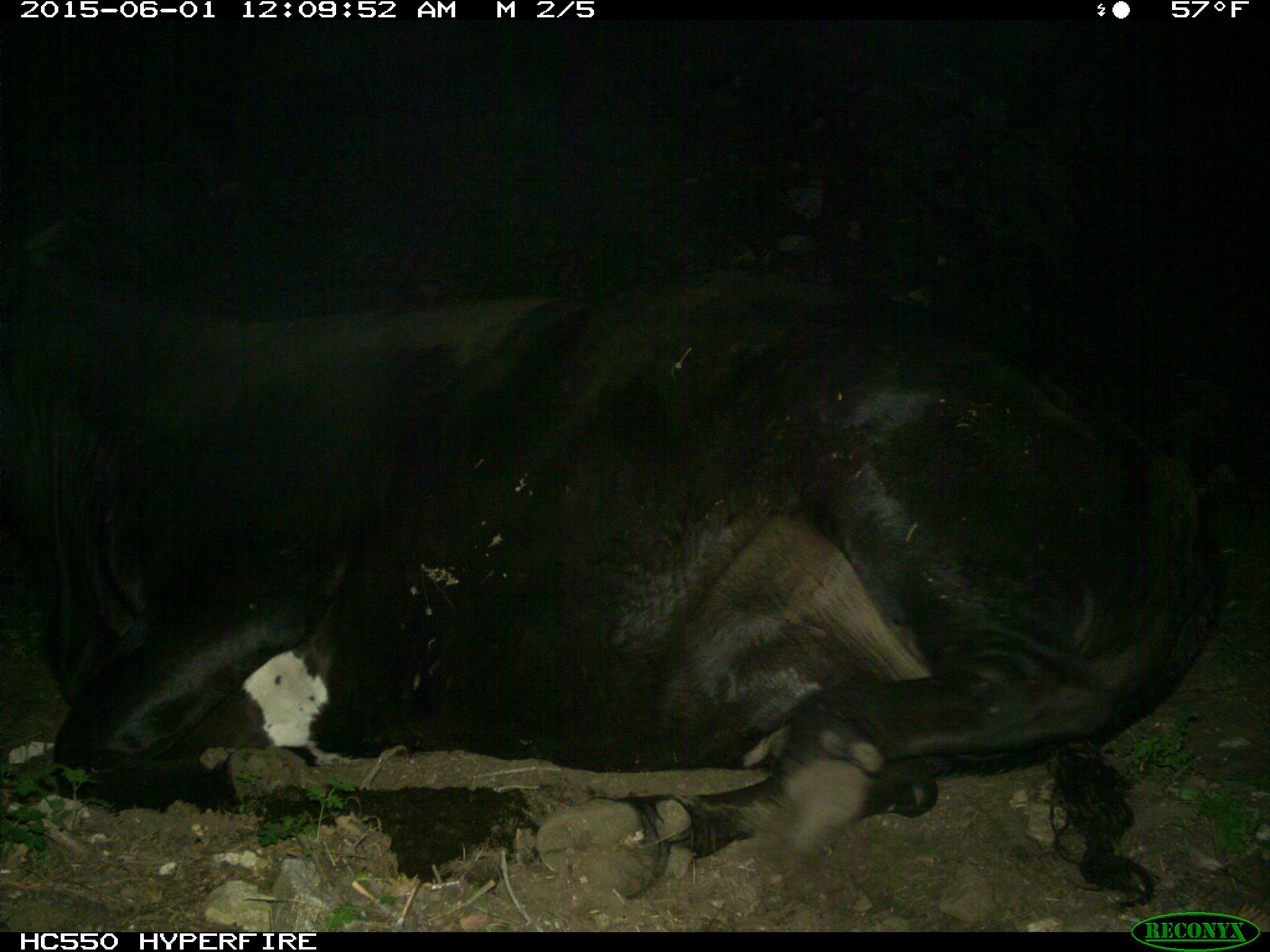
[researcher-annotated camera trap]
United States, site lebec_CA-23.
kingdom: Animalia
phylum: Chordata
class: Mammalia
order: Artiodactyla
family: Bovidae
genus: Bos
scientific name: Bos taurus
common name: domestic cow